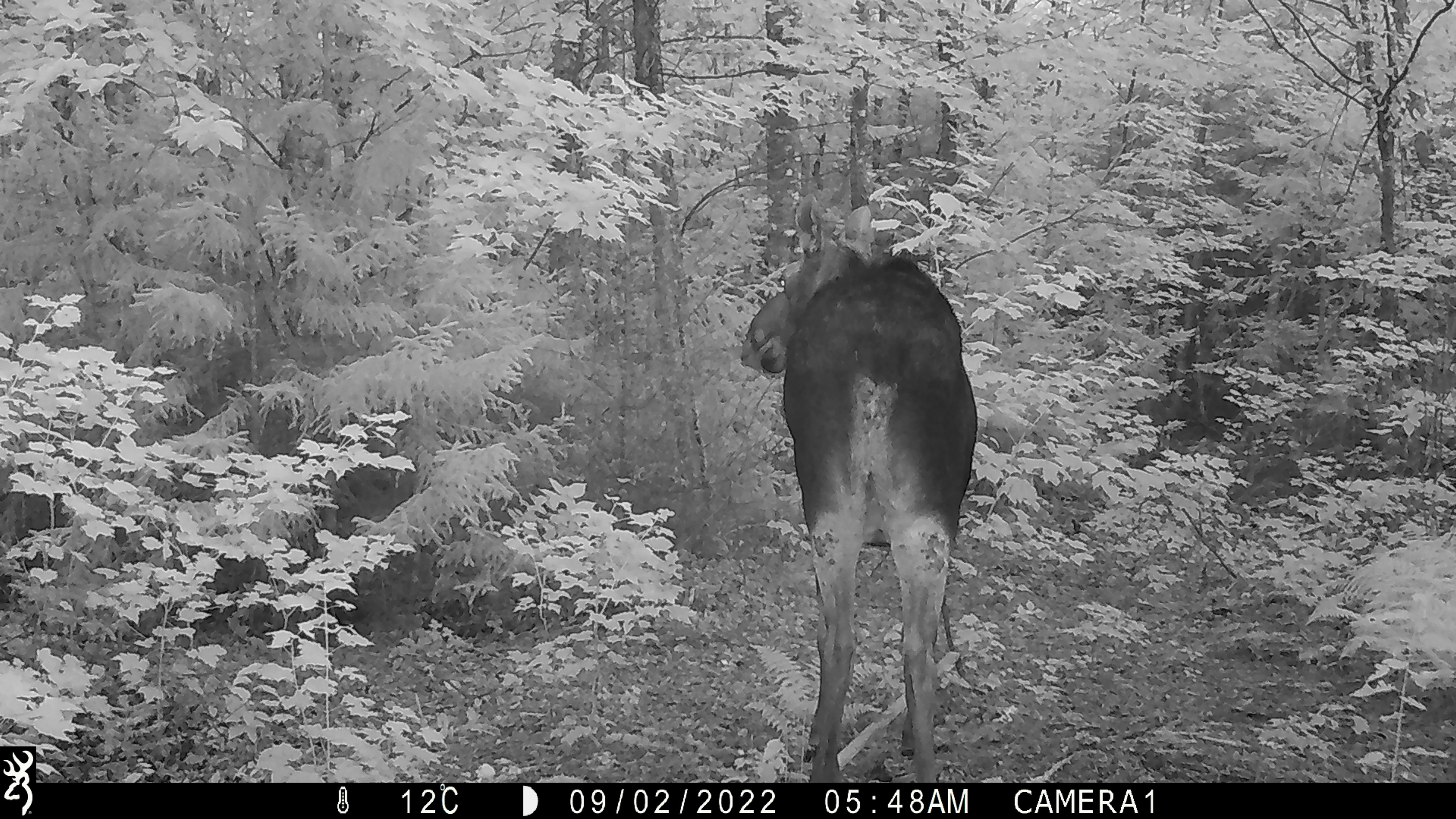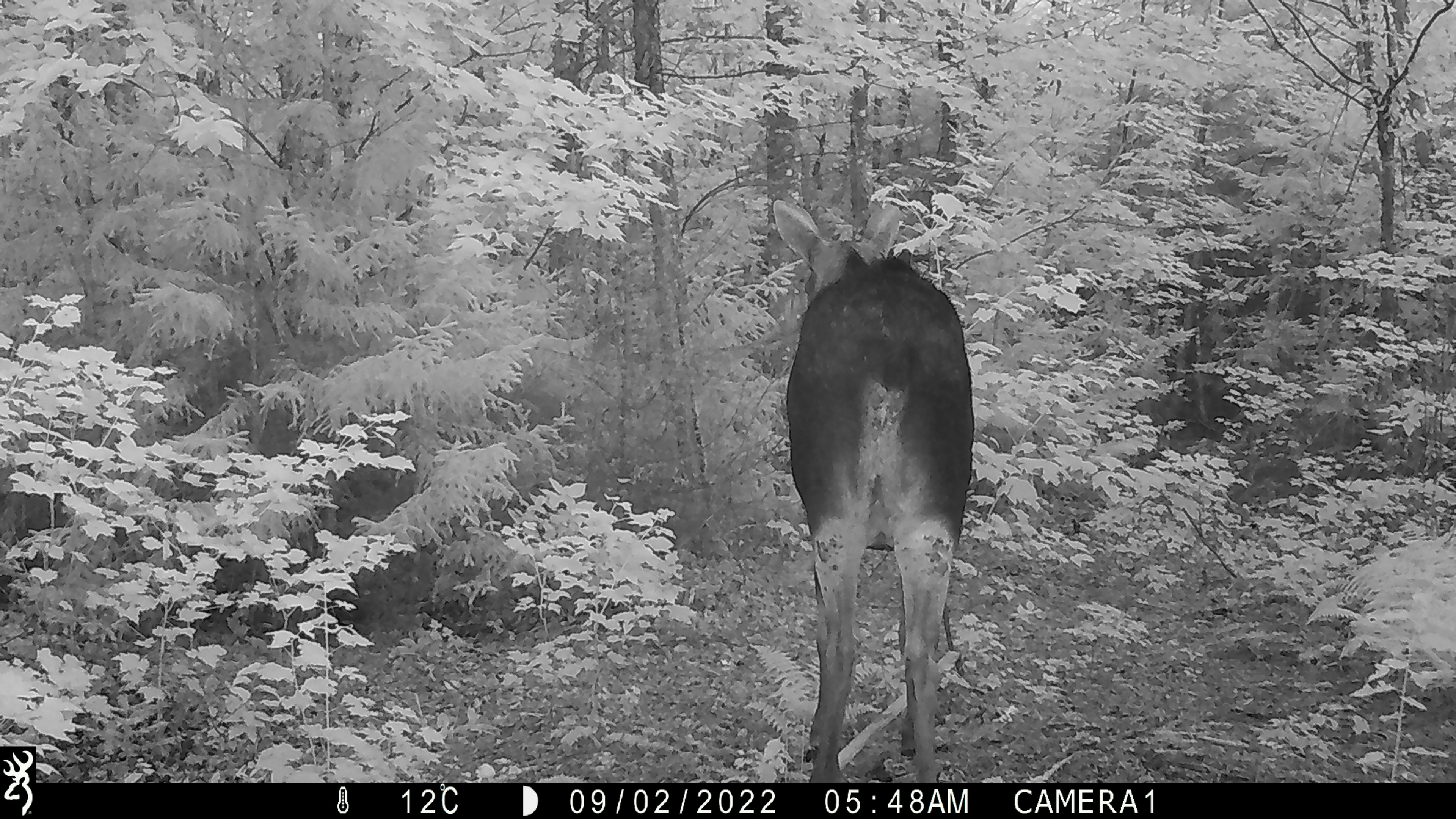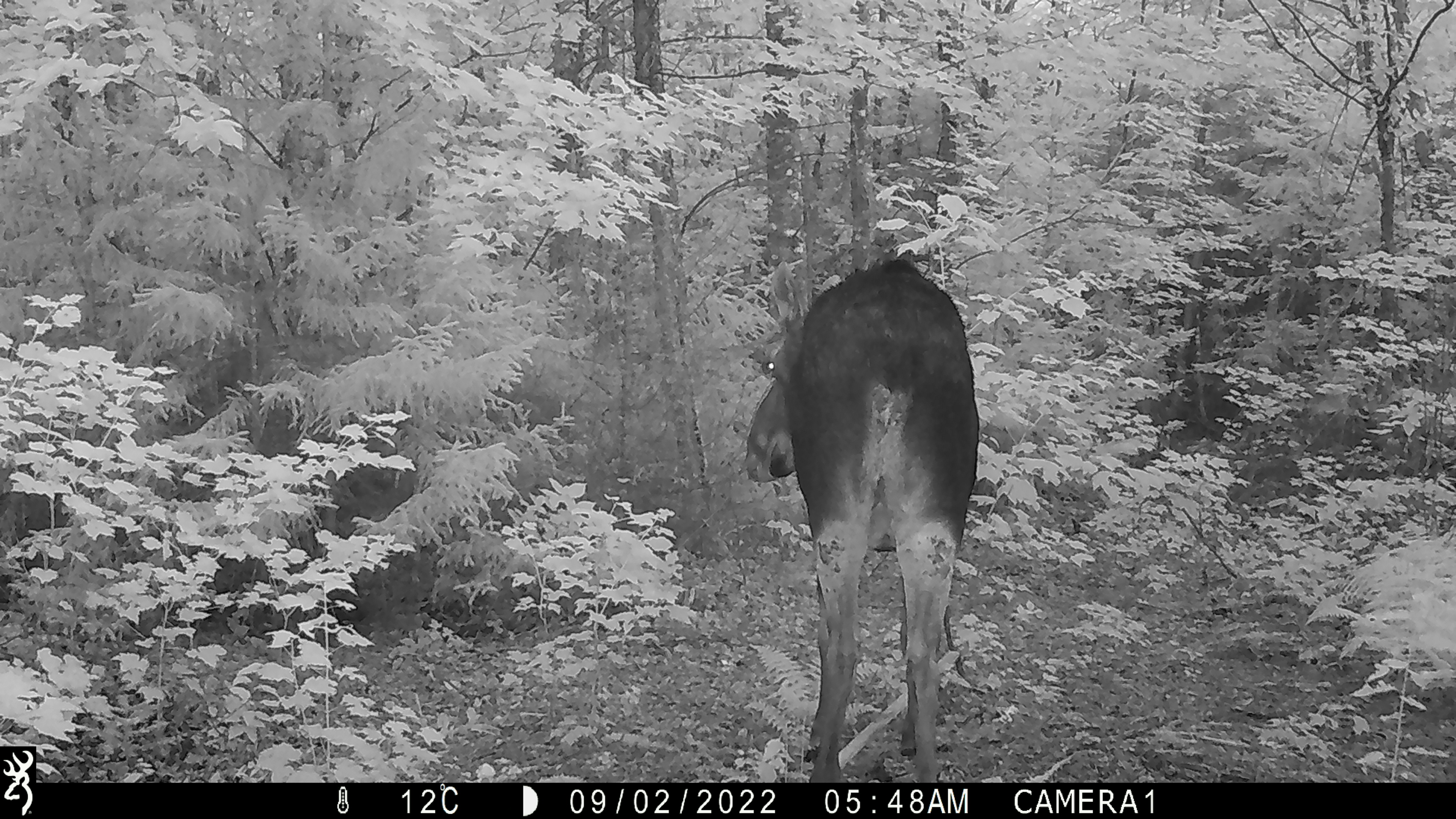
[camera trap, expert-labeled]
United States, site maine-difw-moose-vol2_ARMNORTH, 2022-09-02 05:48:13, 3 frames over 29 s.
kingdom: Animalia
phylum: Chordata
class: Mammalia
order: Artiodactyla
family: Cervidae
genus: Alces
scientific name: Alces alces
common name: moose